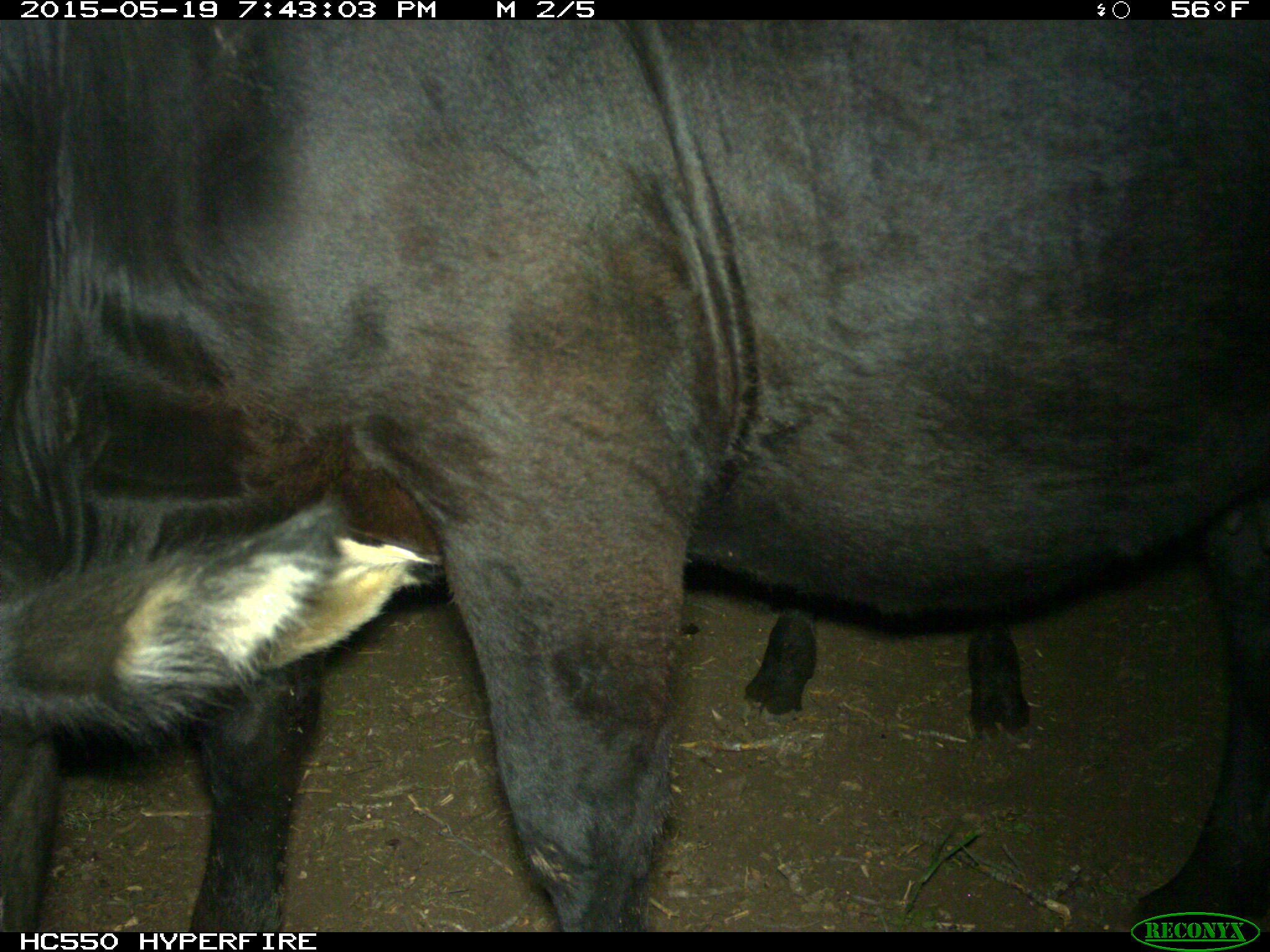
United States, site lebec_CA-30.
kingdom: Animalia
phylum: Chordata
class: Mammalia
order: Artiodactyla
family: Bovidae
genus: Bos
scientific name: Bos taurus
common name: domestic cow